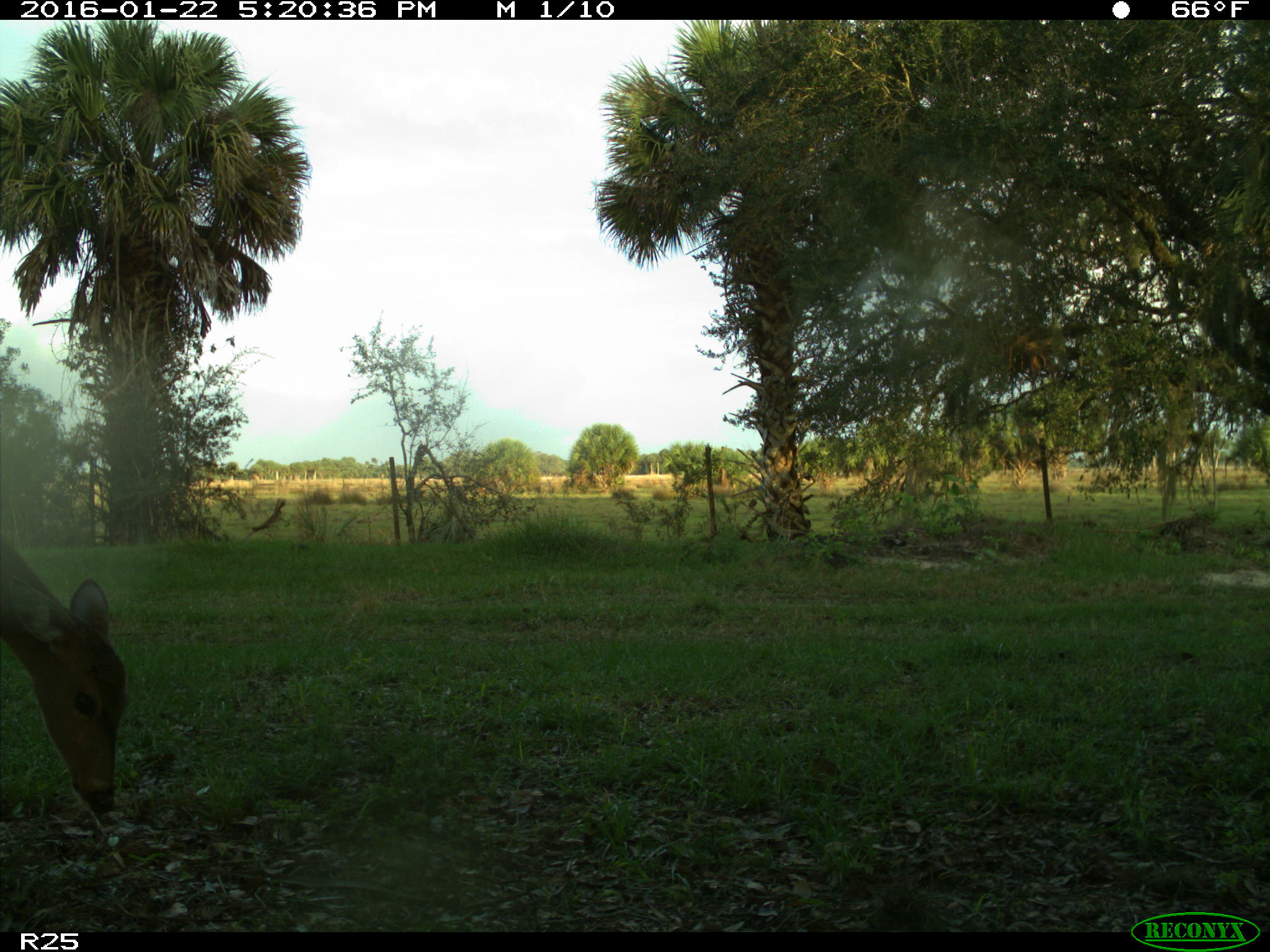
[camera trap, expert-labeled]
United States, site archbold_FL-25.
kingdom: Animalia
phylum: Chordata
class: Mammalia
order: Artiodactyla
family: Cervidae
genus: Odocoileus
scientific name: Odocoileus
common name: deer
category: unidentified deer